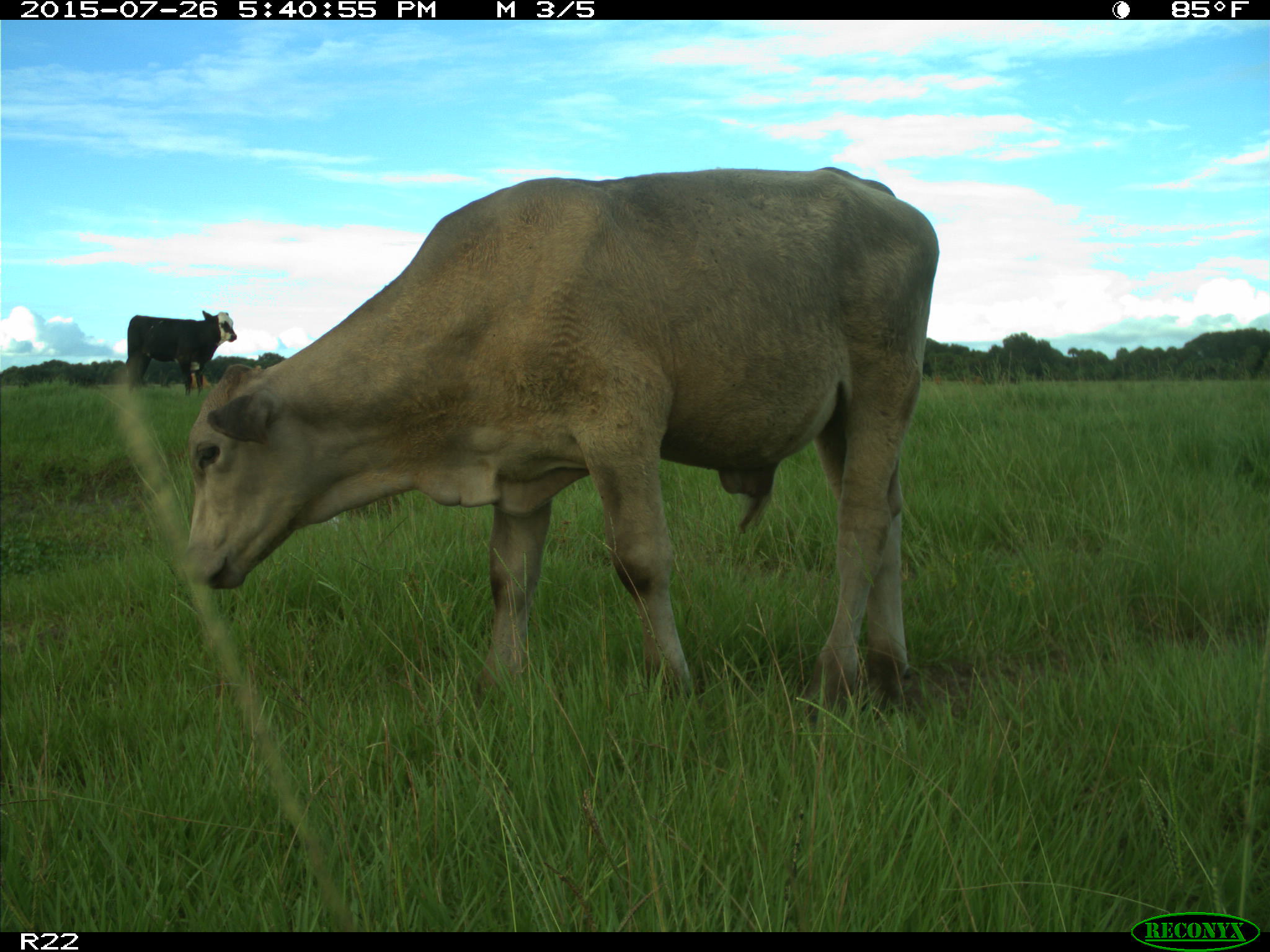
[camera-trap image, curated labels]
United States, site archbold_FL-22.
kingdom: Animalia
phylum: Chordata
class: Mammalia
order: Artiodactyla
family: Bovidae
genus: Bos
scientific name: Bos taurus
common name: domestic cow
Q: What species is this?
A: Bos taurus (domestic cow).